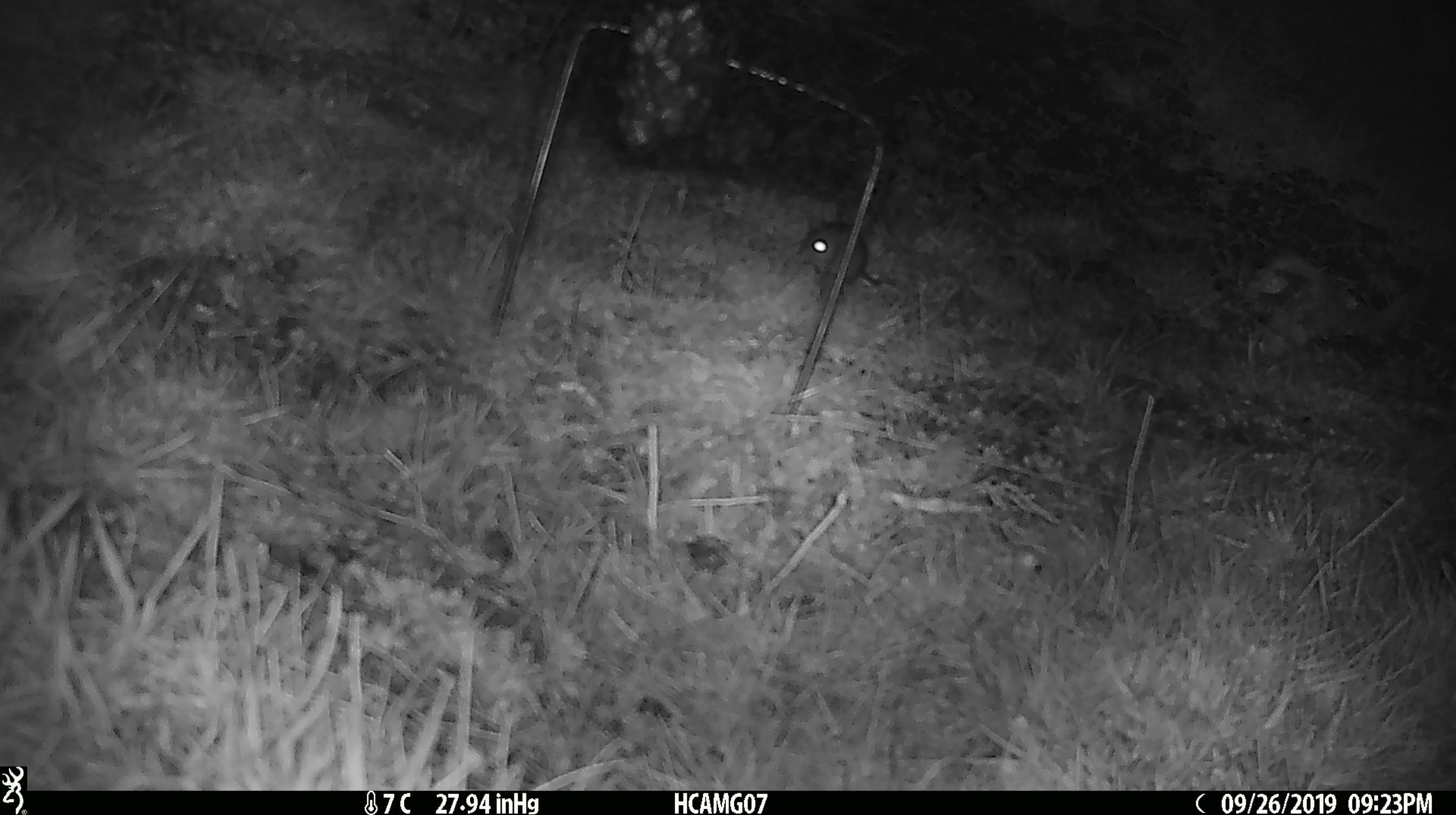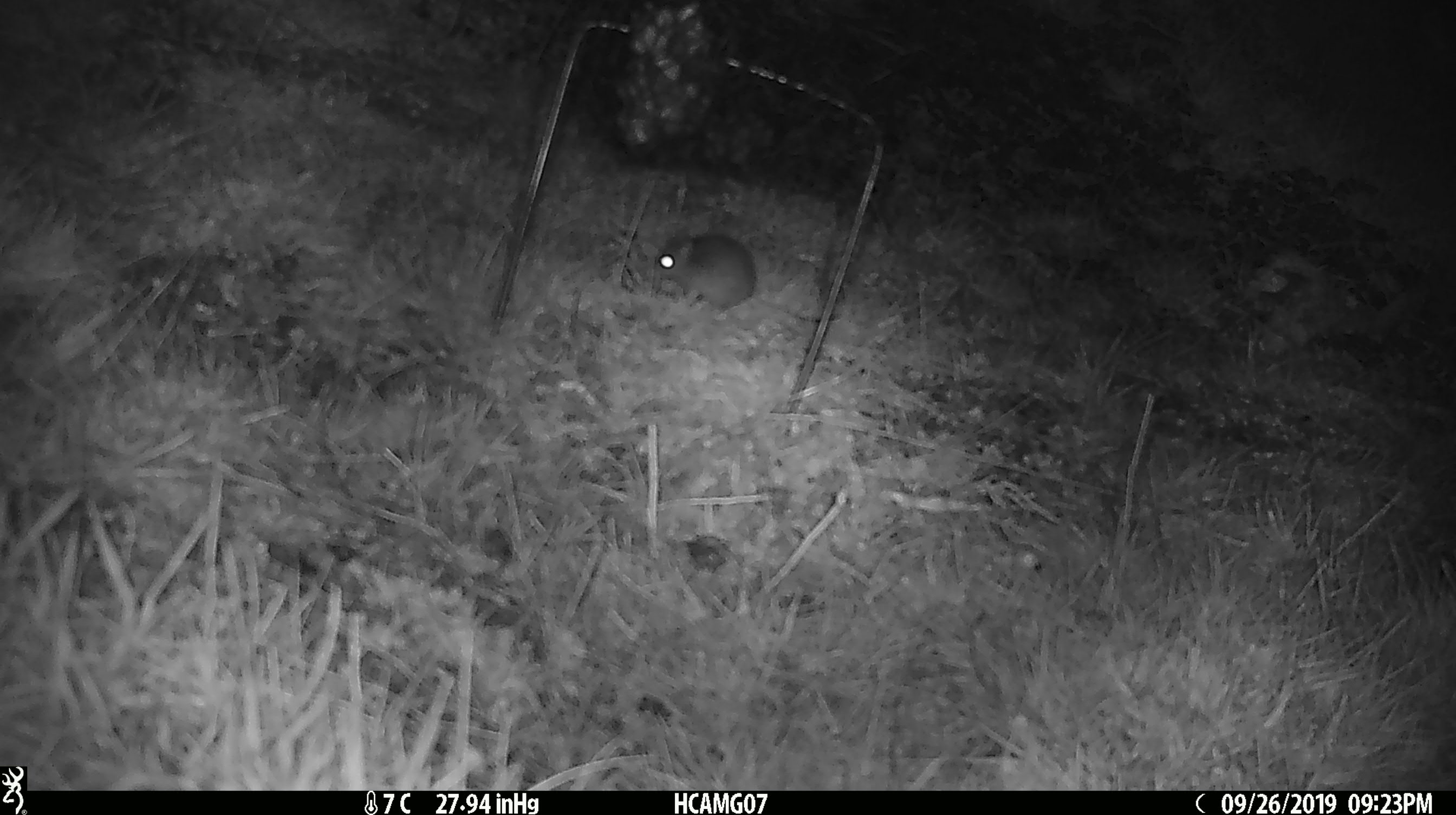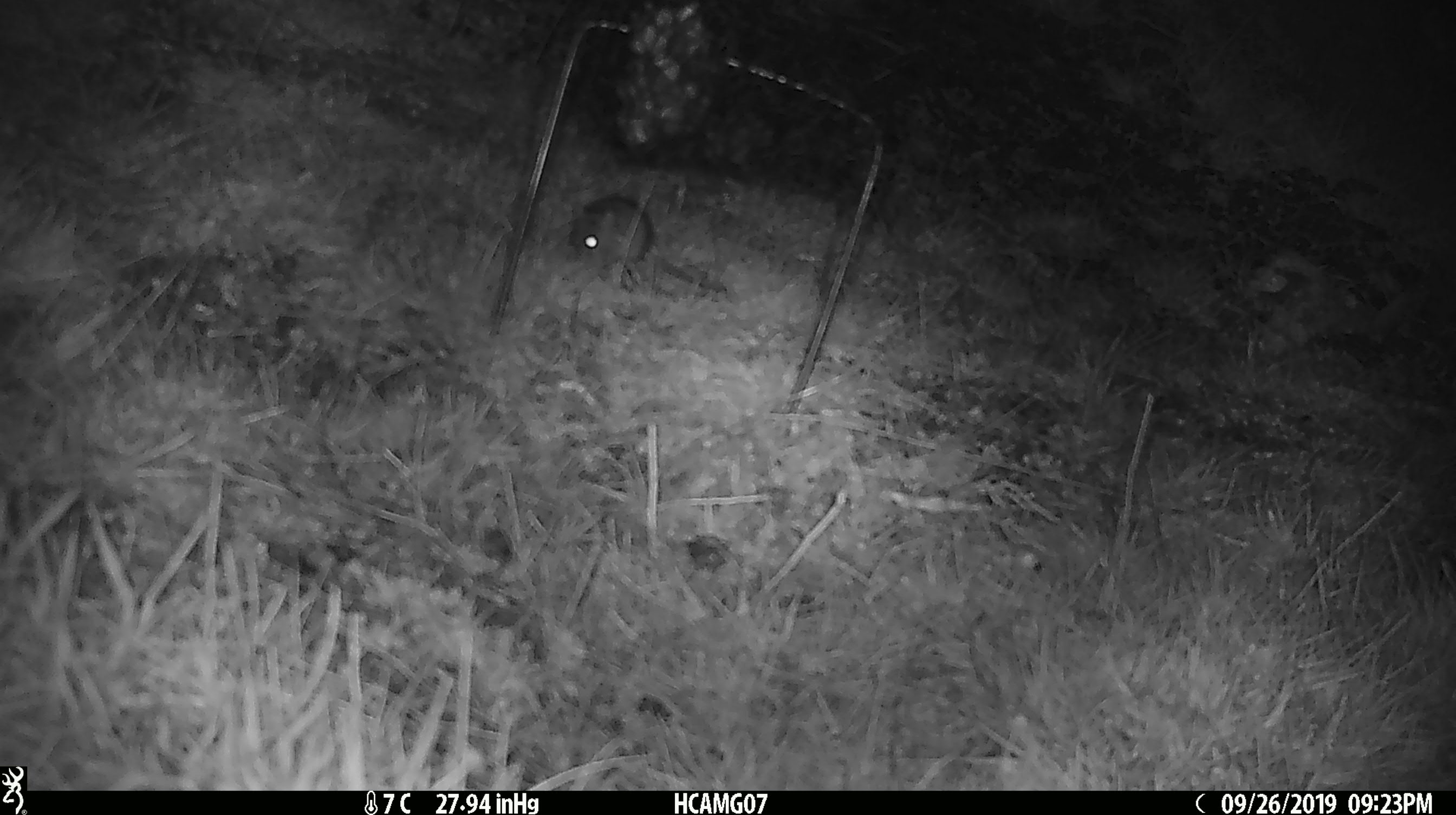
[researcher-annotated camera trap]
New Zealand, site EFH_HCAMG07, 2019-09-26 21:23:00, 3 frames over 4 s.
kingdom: Animalia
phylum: Chordata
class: Mammalia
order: Rodentia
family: Muridae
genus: Mus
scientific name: Mus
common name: mouse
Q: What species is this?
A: Mouse (Mus).